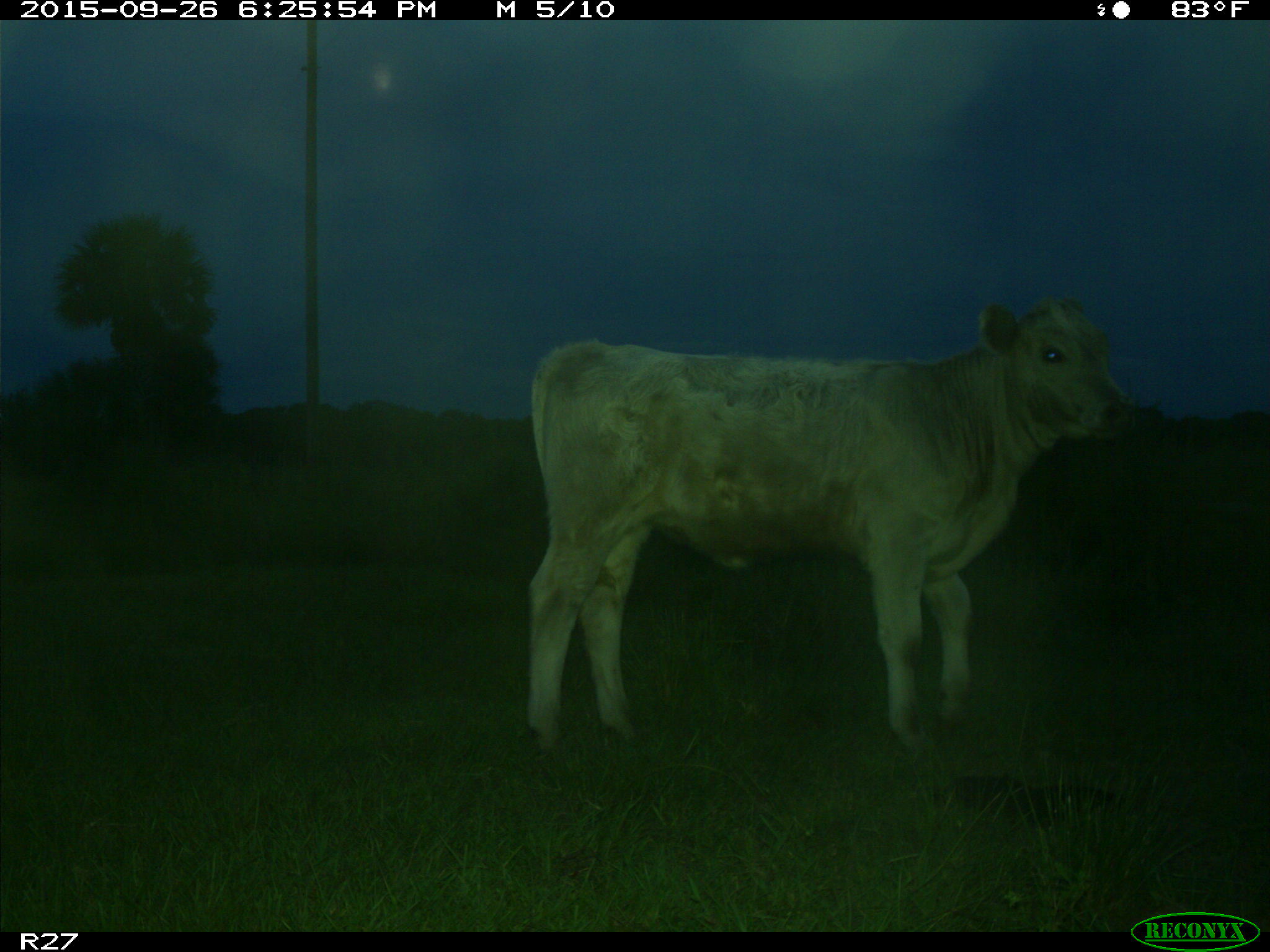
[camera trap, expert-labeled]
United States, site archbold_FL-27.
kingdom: Animalia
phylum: Chordata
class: Mammalia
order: Artiodactyla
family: Bovidae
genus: Bos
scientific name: Bos taurus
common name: domestic cow